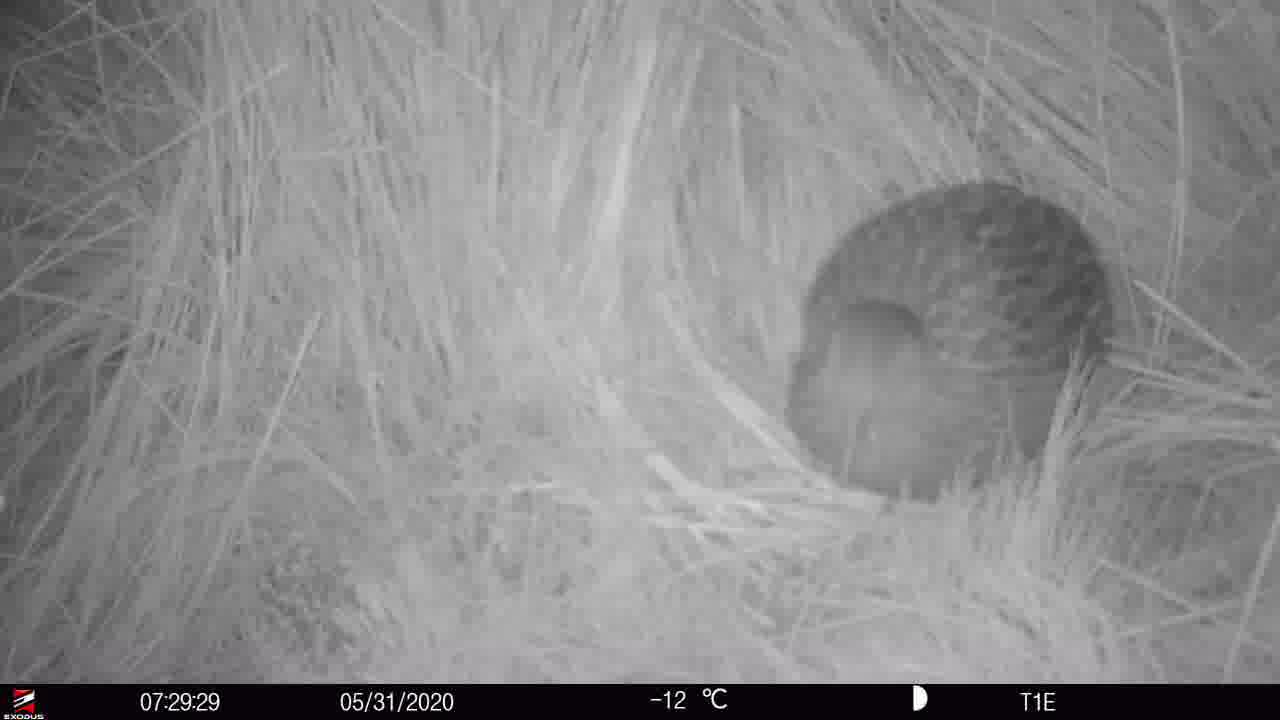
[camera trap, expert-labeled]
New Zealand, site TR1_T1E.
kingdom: Animalia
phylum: Chordata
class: Aves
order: Gruiformes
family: Rallidae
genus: Gallirallus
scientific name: Gallirallus australis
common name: weka